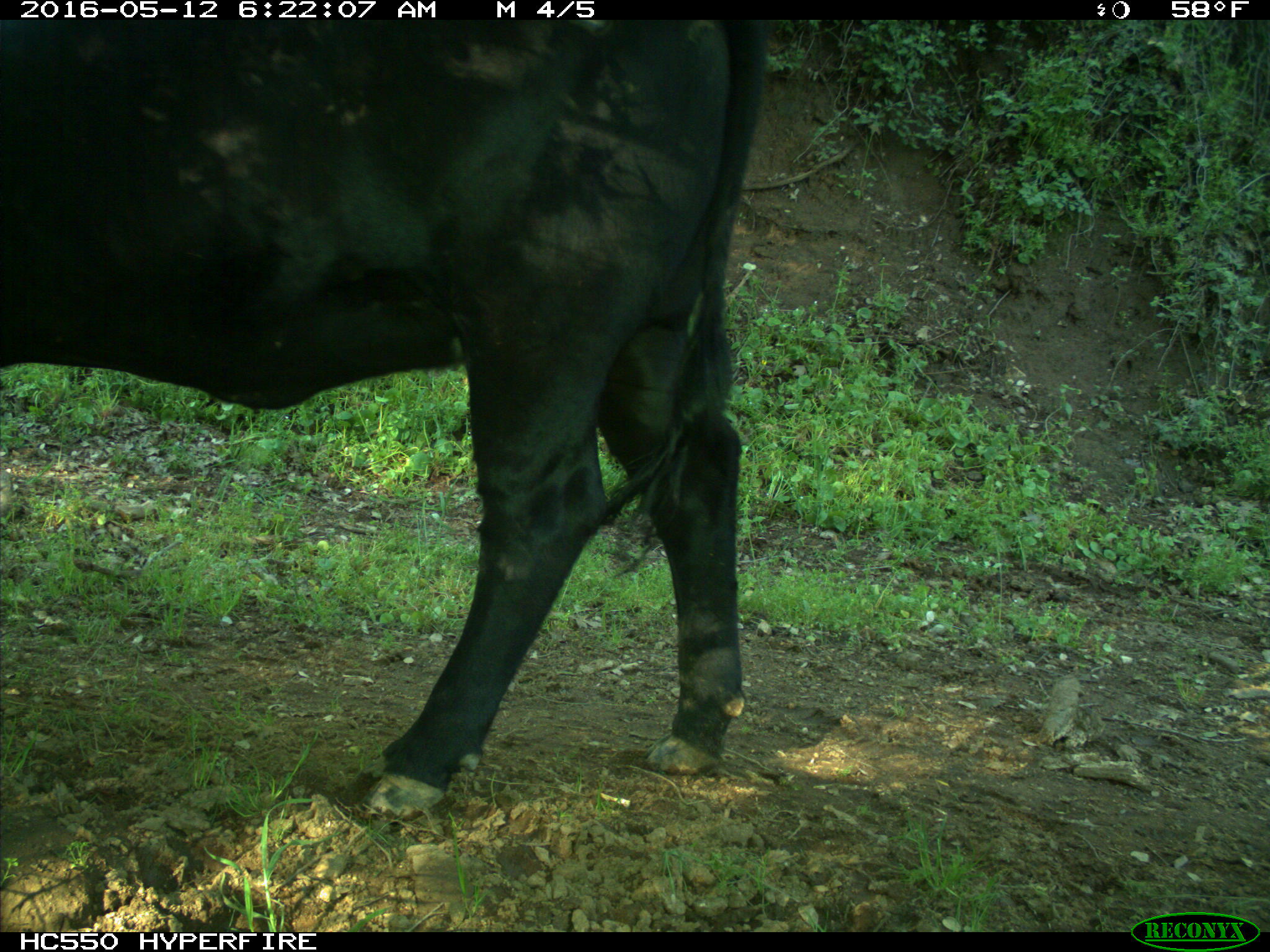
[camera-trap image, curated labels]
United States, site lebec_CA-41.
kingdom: Animalia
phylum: Chordata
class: Mammalia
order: Artiodactyla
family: Bovidae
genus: Bos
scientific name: Bos taurus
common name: domestic cow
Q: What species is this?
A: Bos taurus (domestic cow).